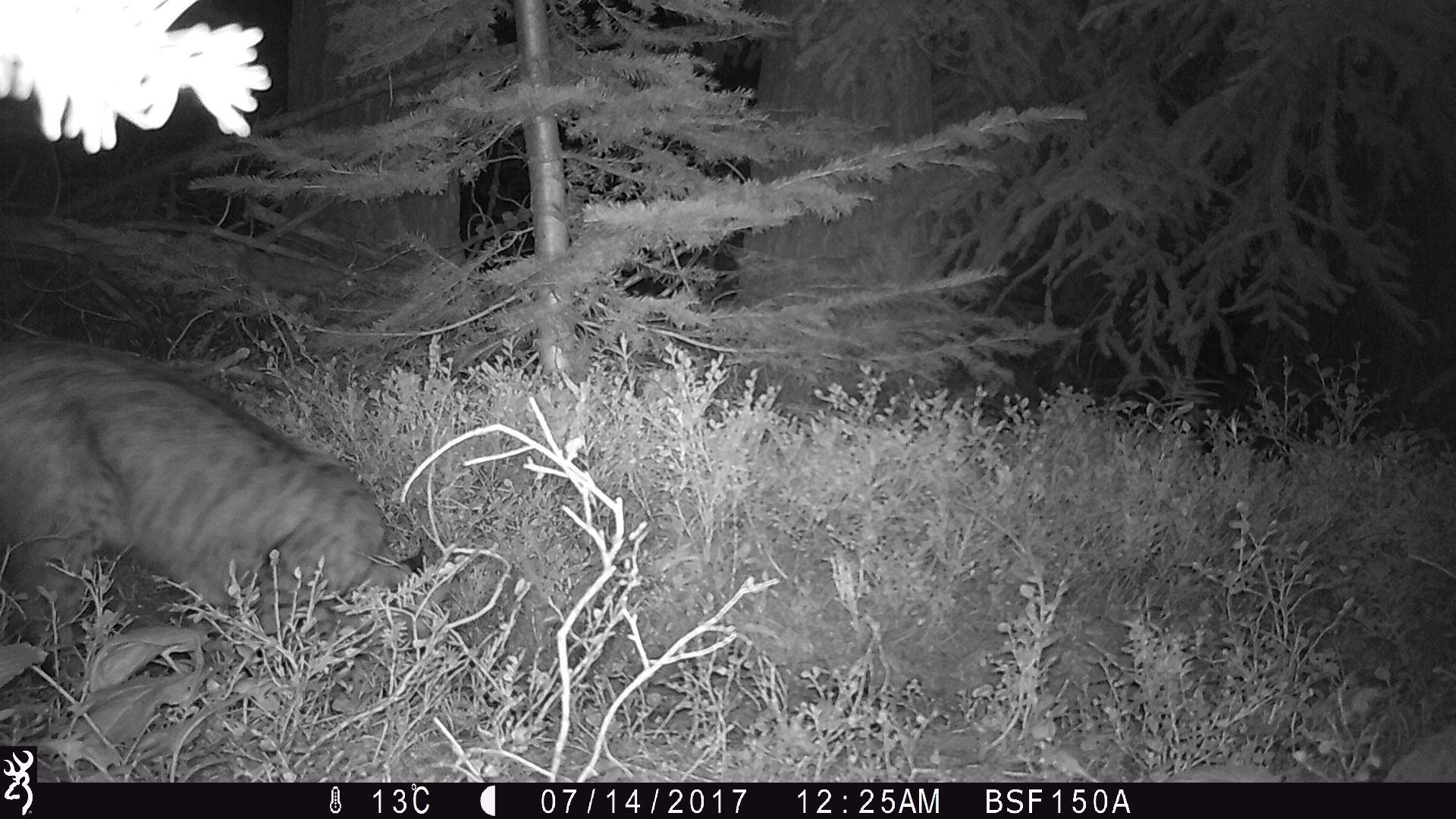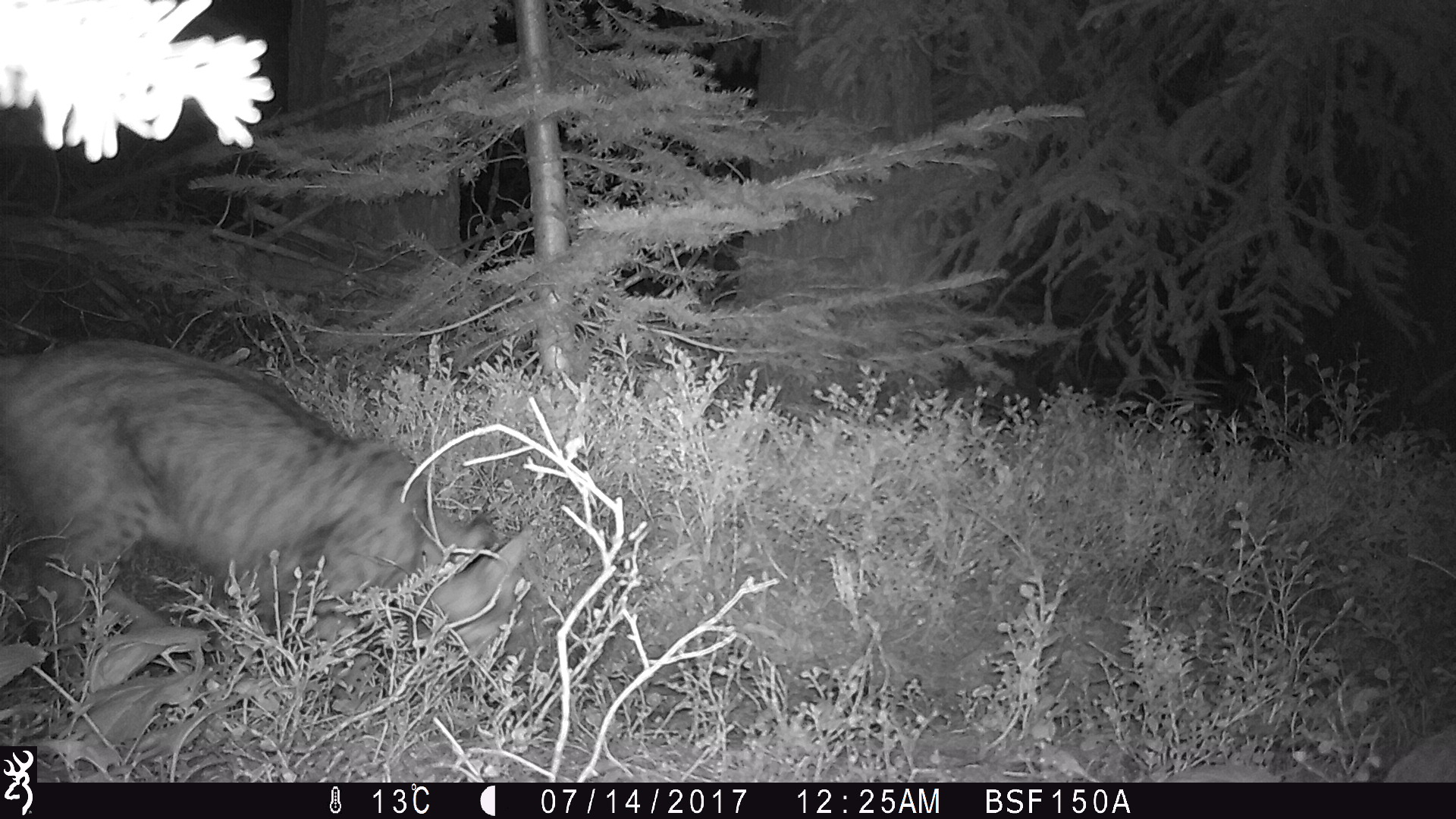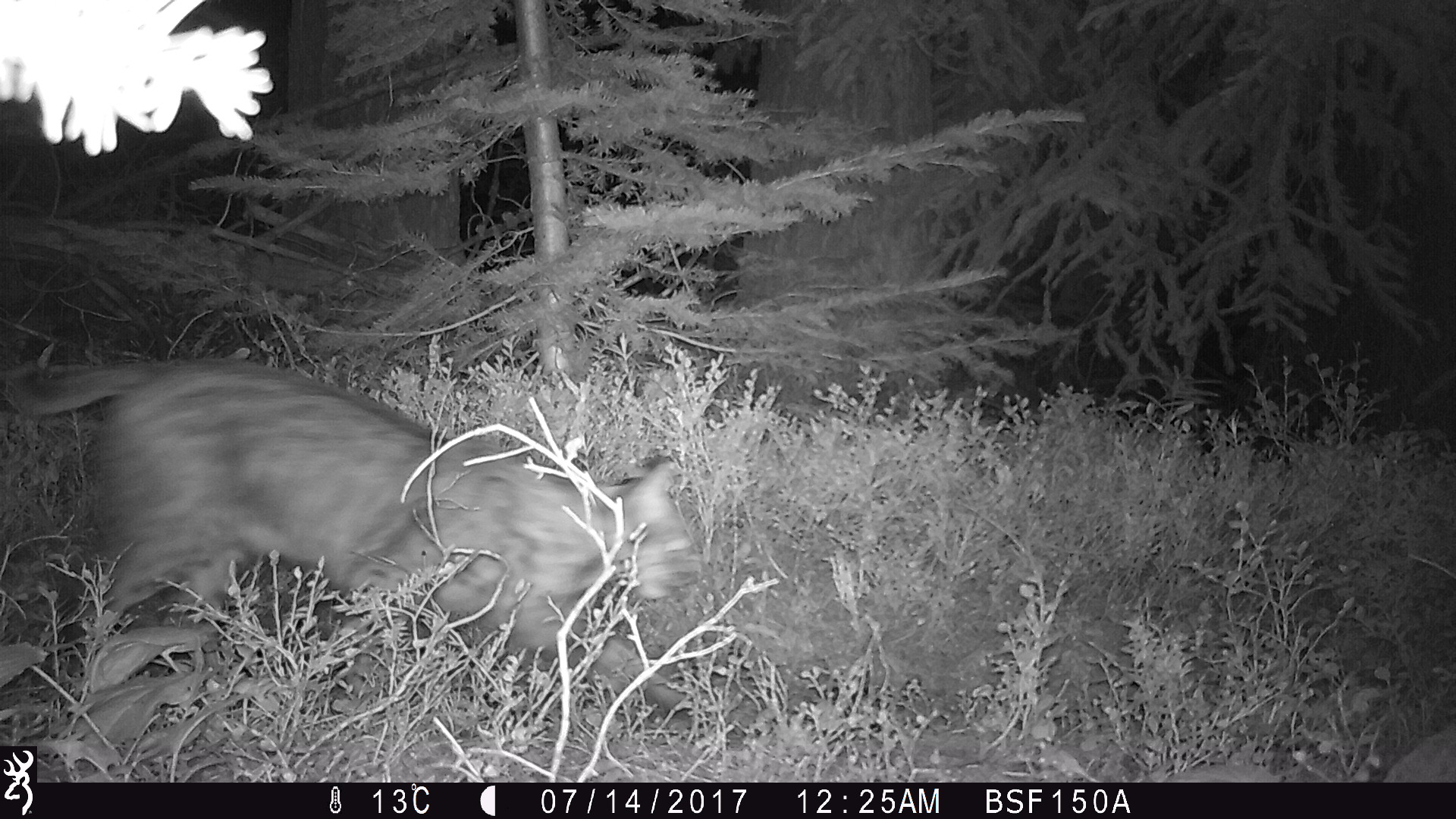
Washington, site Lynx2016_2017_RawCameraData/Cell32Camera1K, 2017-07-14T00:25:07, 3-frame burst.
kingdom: Animalia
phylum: Chordata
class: Mammalia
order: Carnivora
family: Felidae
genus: Lynx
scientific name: Lynx rufus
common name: bobcat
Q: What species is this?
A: Lynx rufus (bobcat).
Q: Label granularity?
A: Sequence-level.